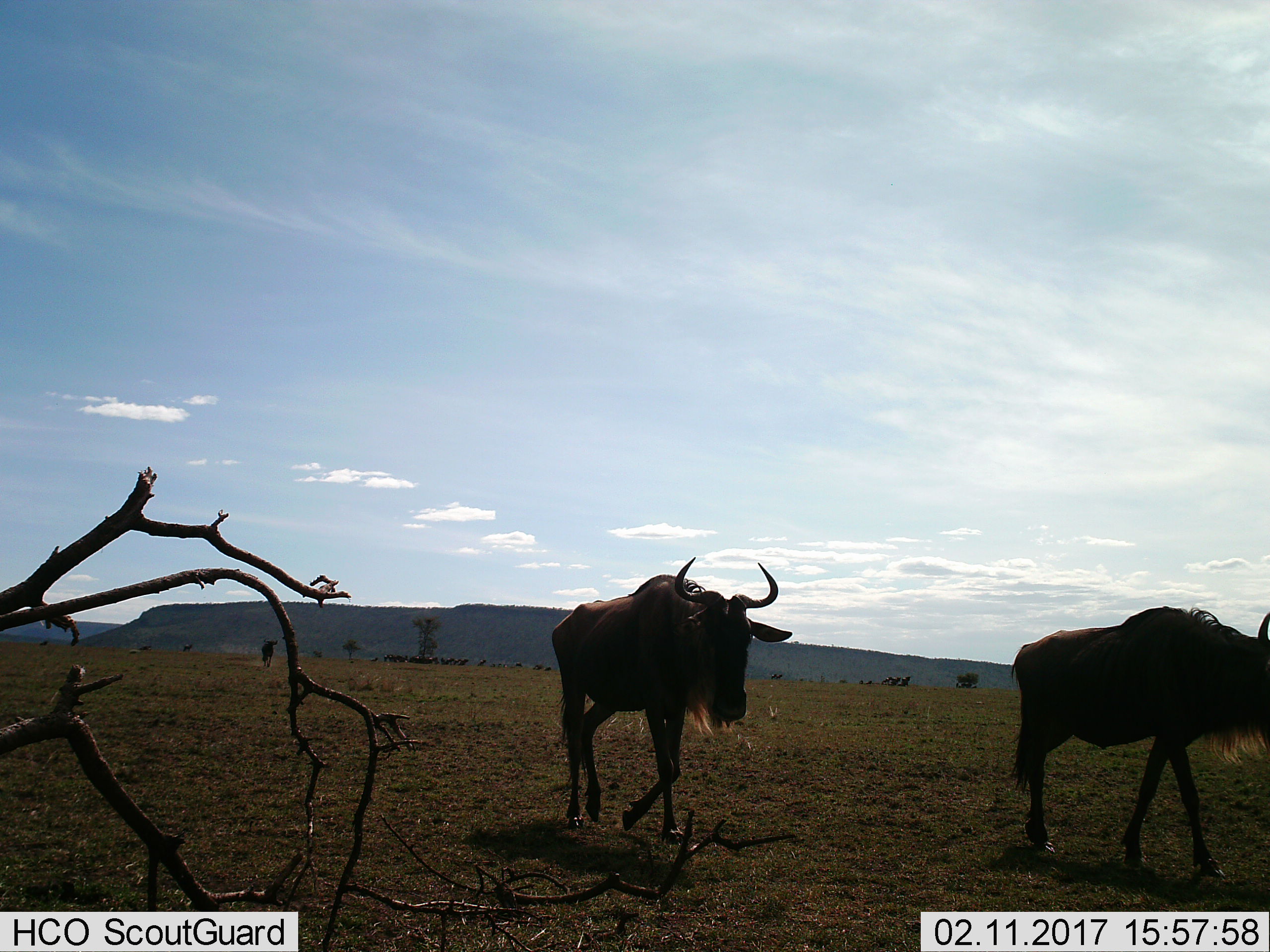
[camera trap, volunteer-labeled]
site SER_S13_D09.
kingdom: Animalia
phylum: Chordata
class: Mammalia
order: Artiodactyla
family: Bovidae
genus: Connochaetes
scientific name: Connochaetes taurinus taurinus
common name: blue wildebeest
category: wildebeestblue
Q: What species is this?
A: Wildebeestblue (blue wildebeest) (Connochaetes taurinus taurinus).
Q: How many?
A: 11-50.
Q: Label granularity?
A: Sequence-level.